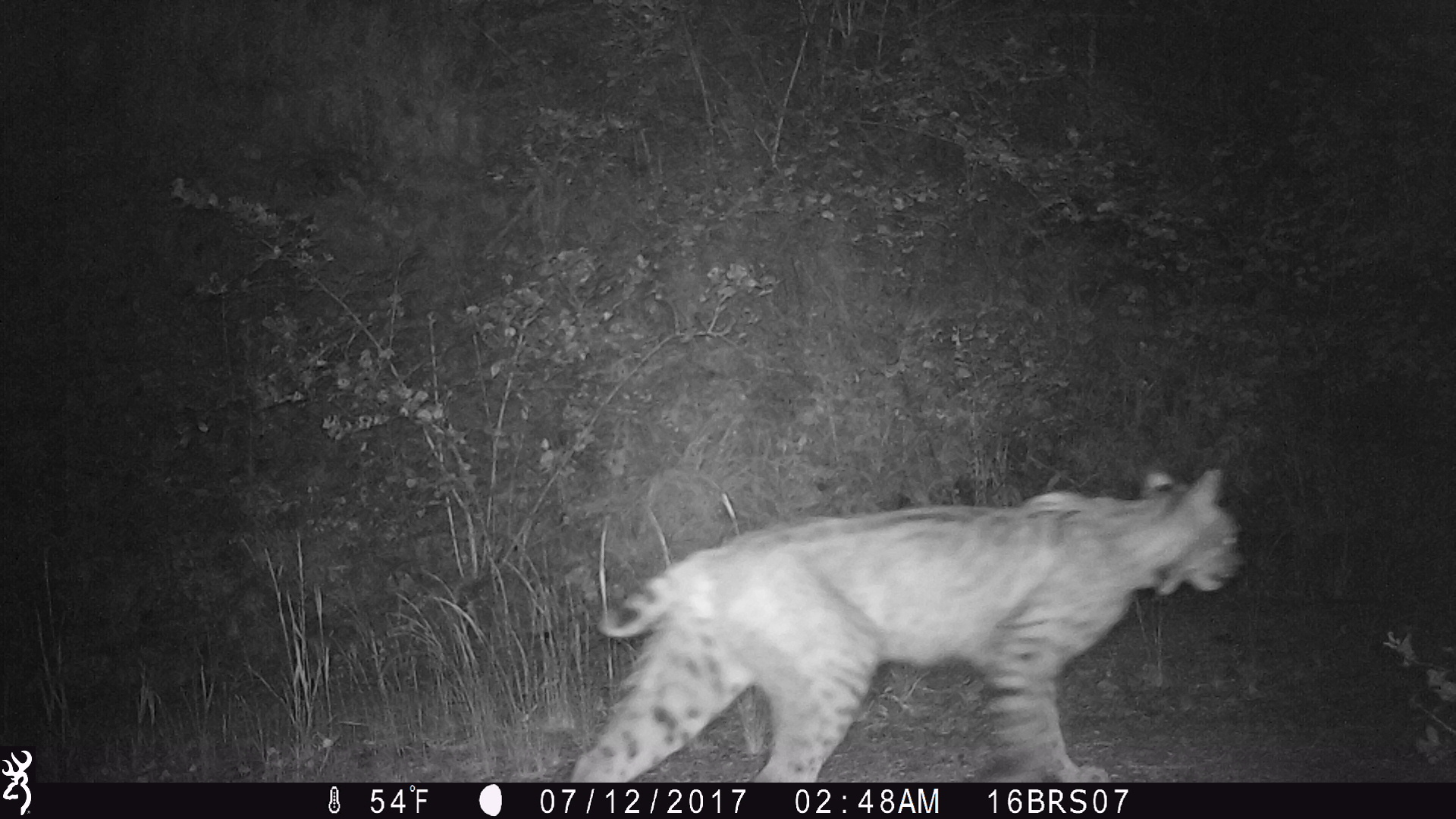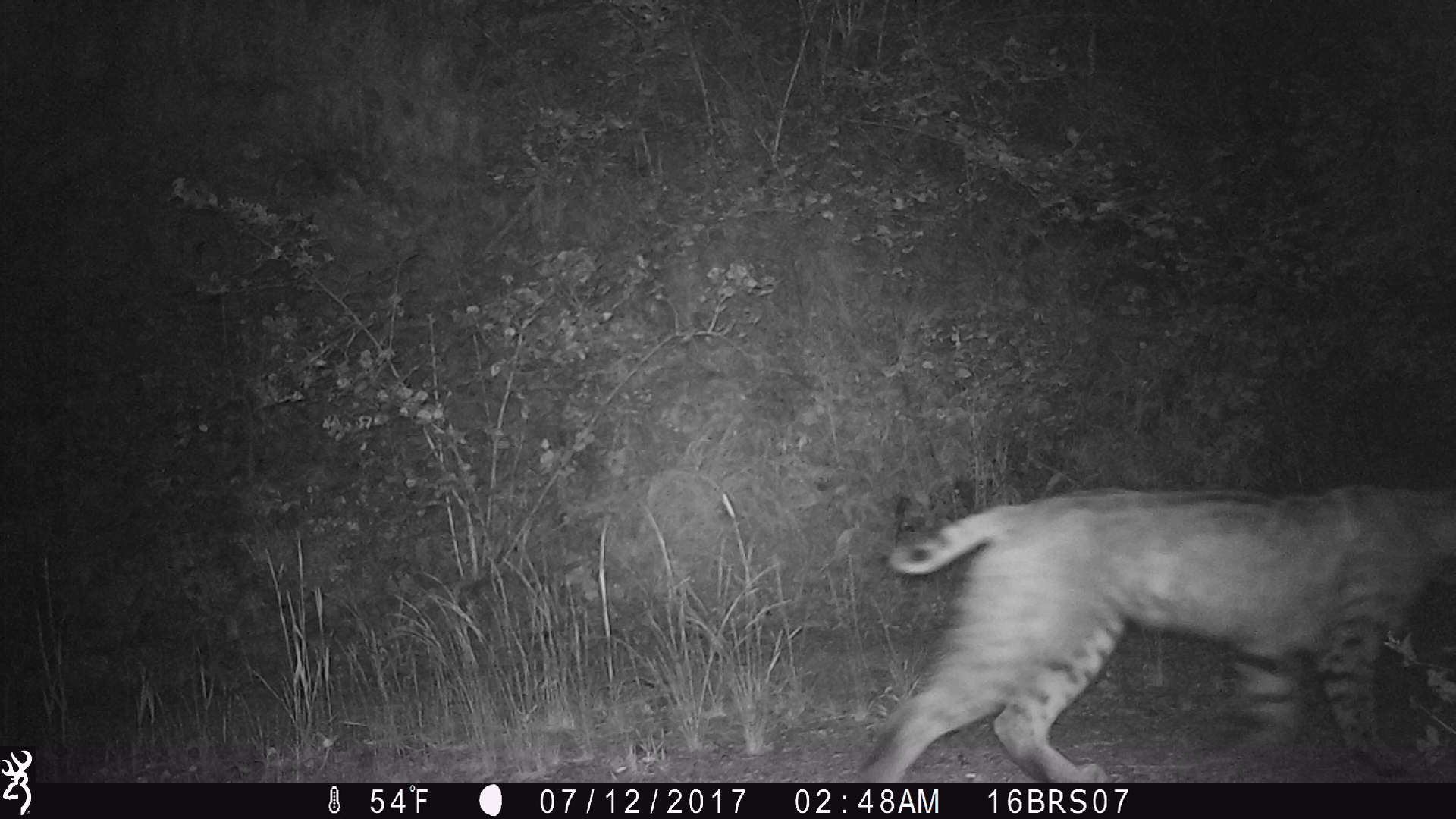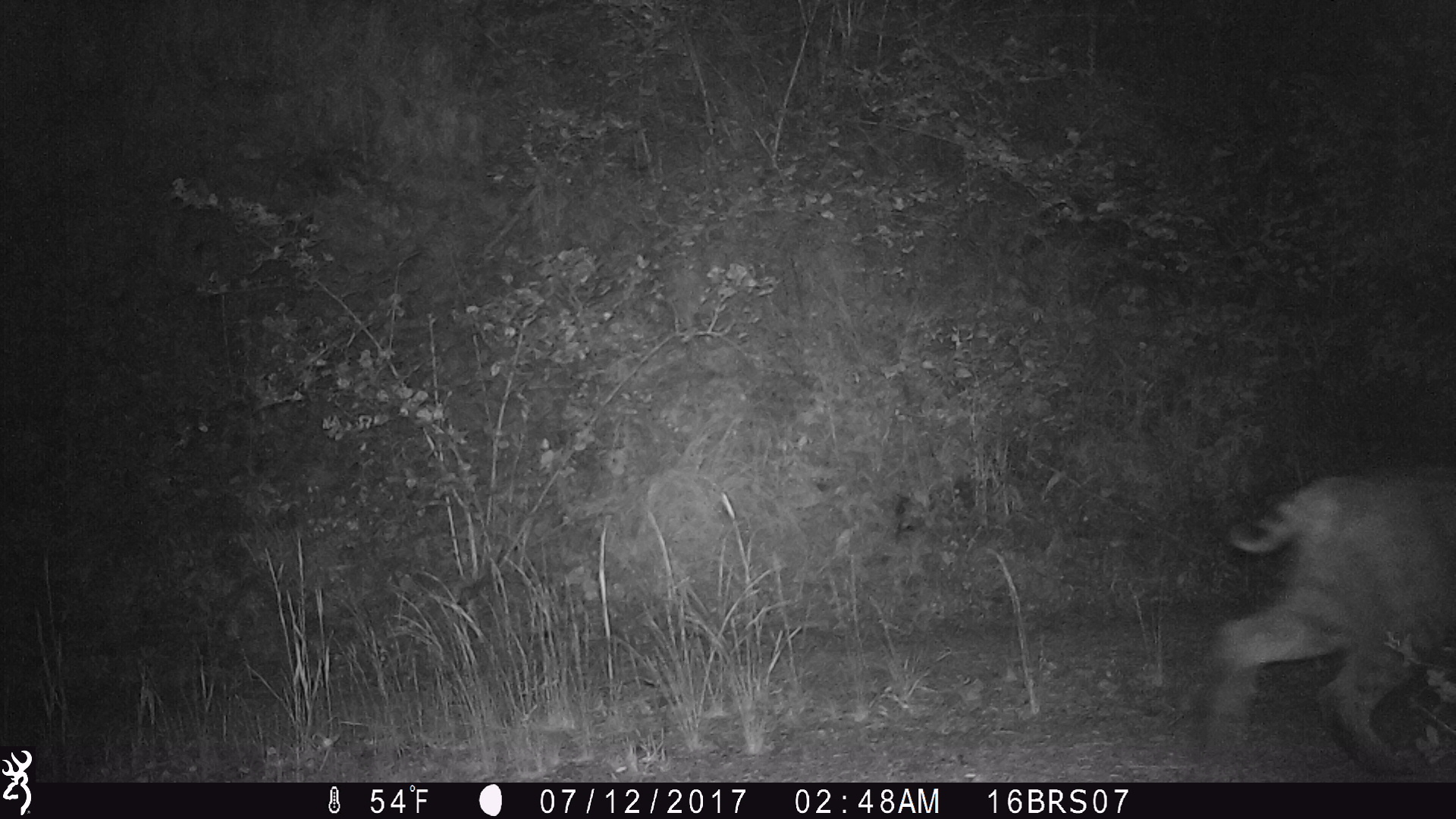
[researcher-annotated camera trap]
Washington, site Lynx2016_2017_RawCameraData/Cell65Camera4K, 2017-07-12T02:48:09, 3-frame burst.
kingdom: Animalia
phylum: Chordata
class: Mammalia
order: Carnivora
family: Felidae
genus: Lynx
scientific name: Lynx rufus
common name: bobcat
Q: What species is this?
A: Lynx rufus (bobcat).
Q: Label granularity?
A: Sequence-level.